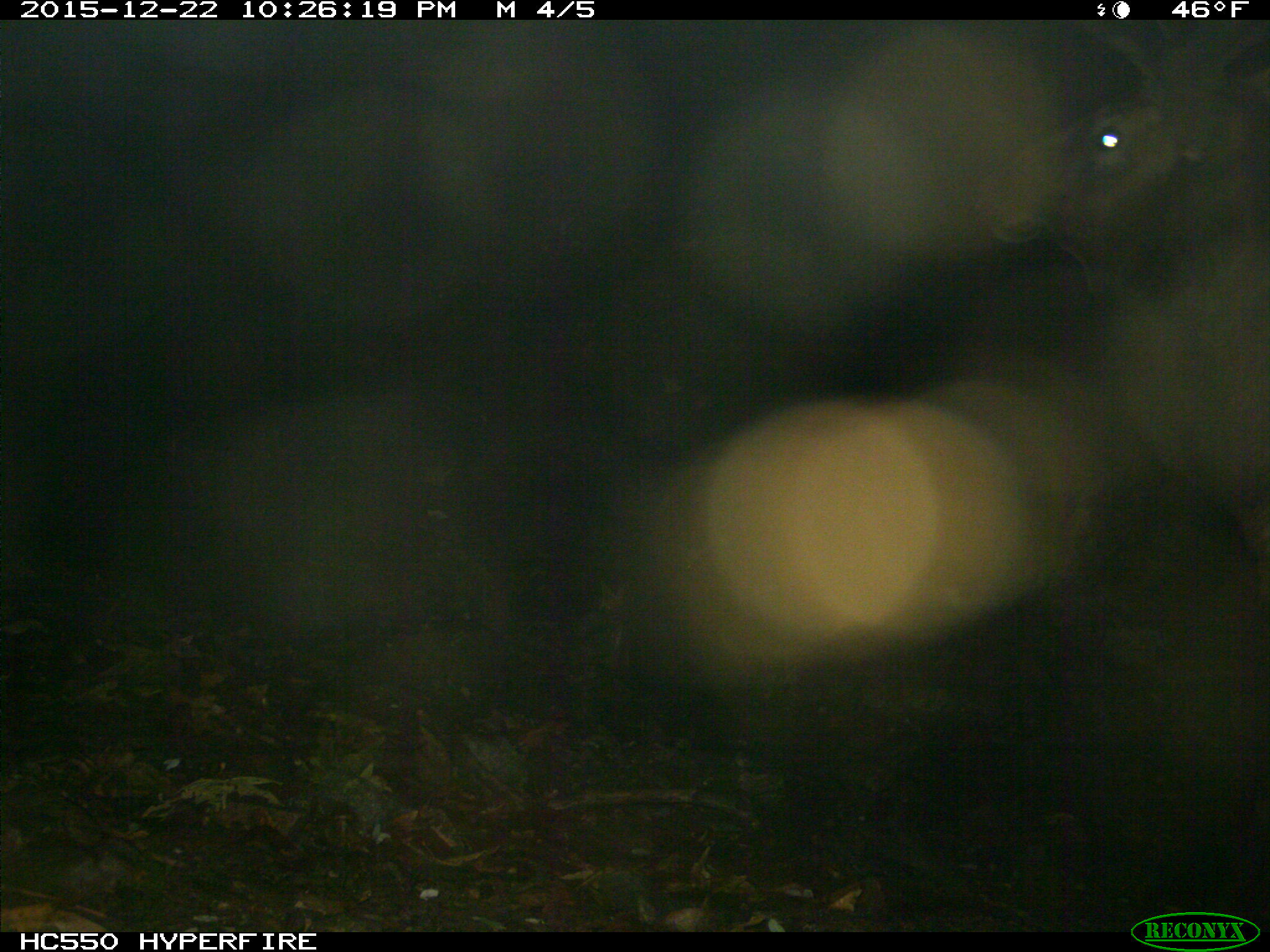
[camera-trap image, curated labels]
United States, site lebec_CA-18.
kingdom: Animalia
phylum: Chordata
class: Mammalia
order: Artiodactyla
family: Cervidae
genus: Cervus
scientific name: Cervus canadensis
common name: elk